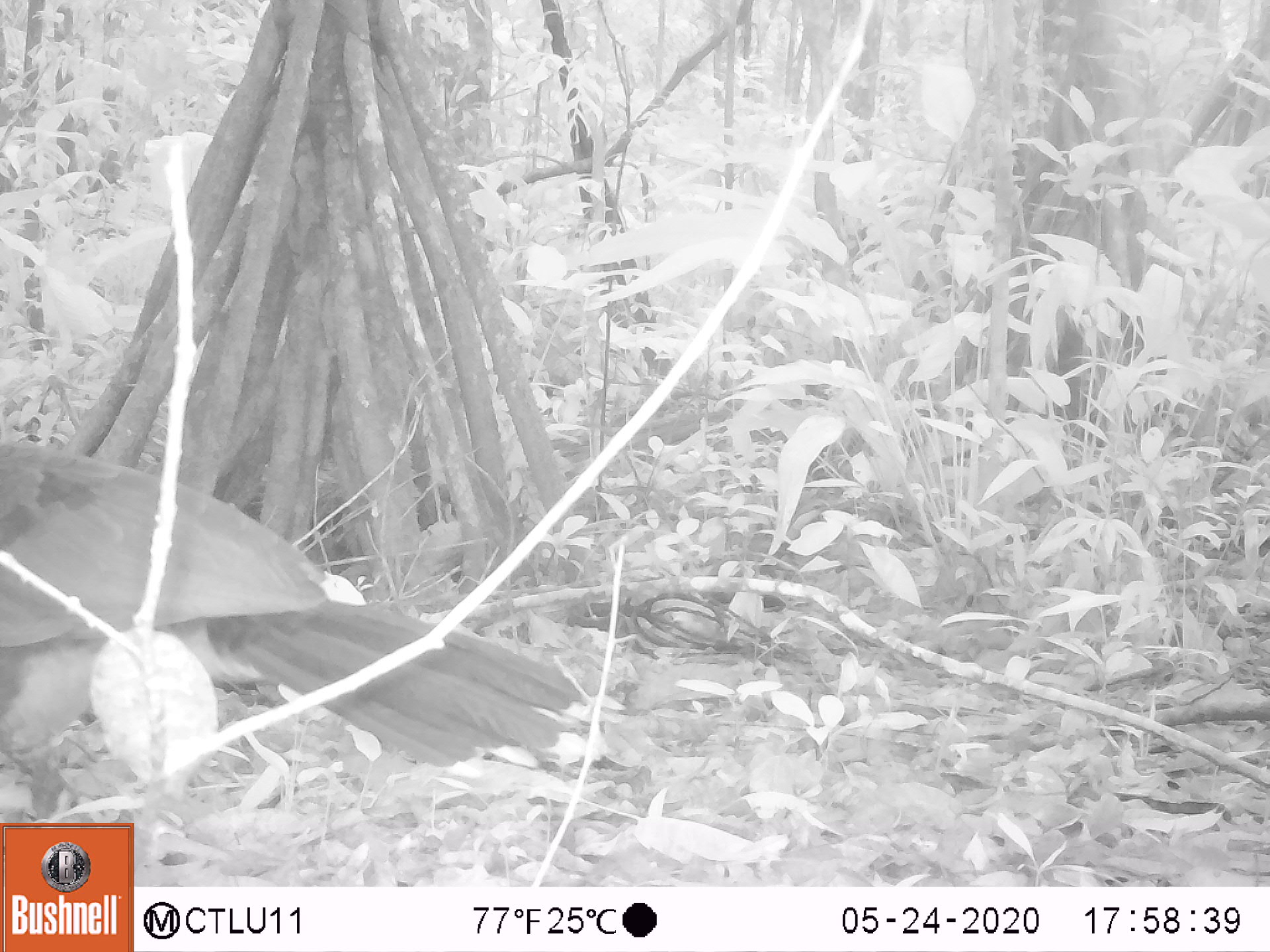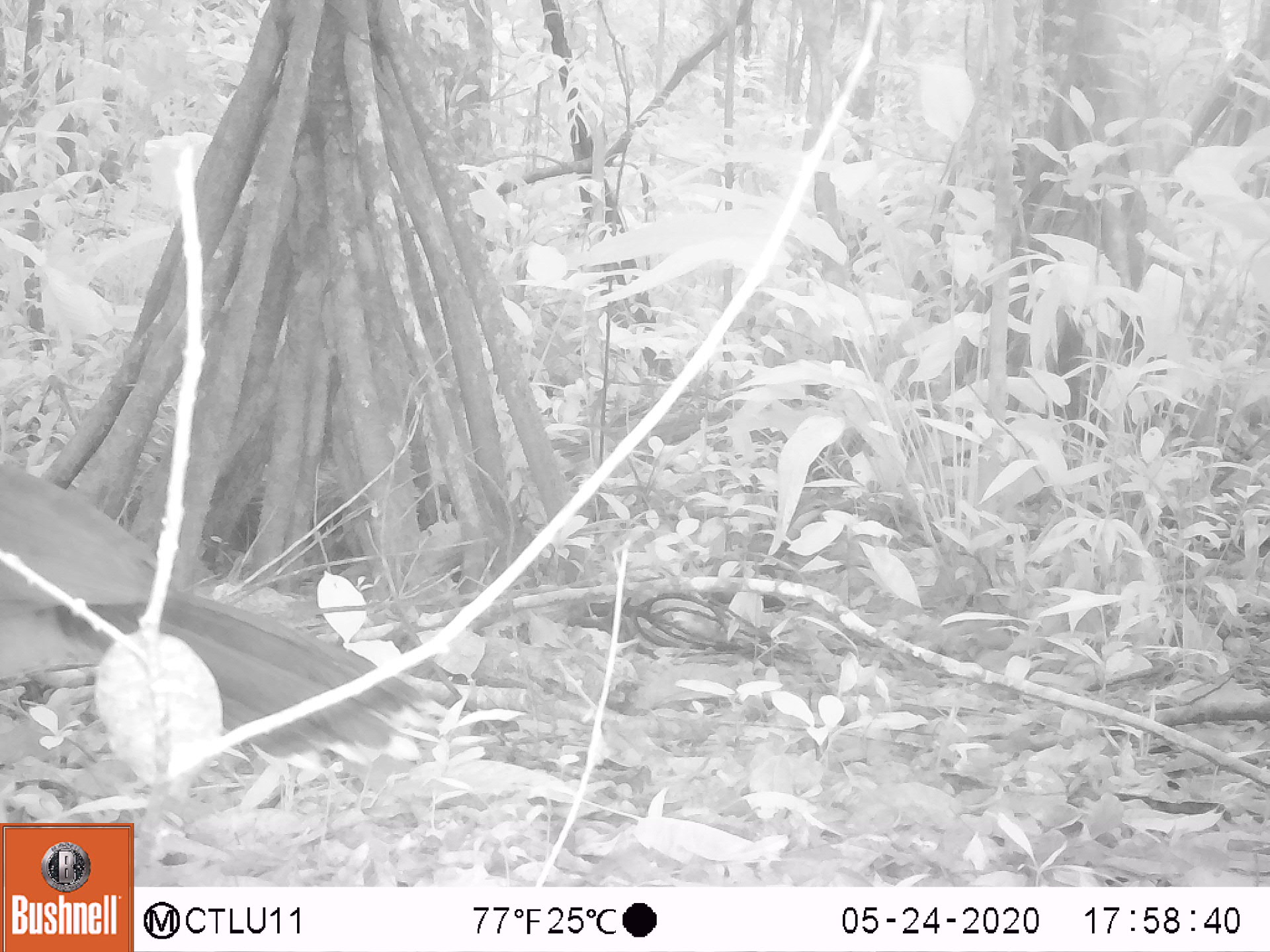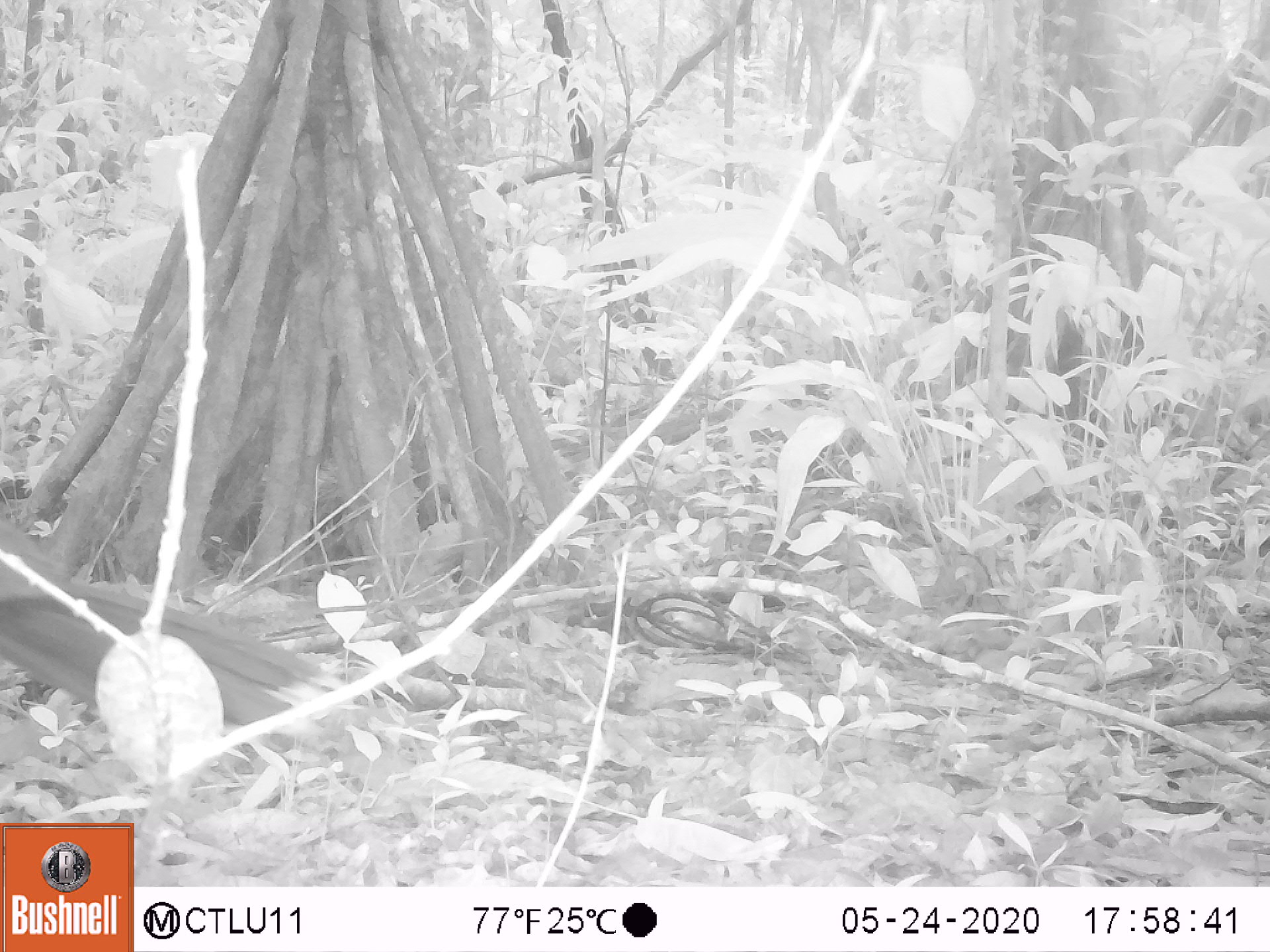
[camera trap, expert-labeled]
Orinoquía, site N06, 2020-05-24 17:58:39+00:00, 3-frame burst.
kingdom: Animalia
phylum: Chordata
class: Aves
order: Galliformes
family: Cracidae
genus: Mitu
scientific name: Mitu salvini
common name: salvin's currasow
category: salvins curassow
Salvins curassow (salvin's currasow) (Mitu salvini).